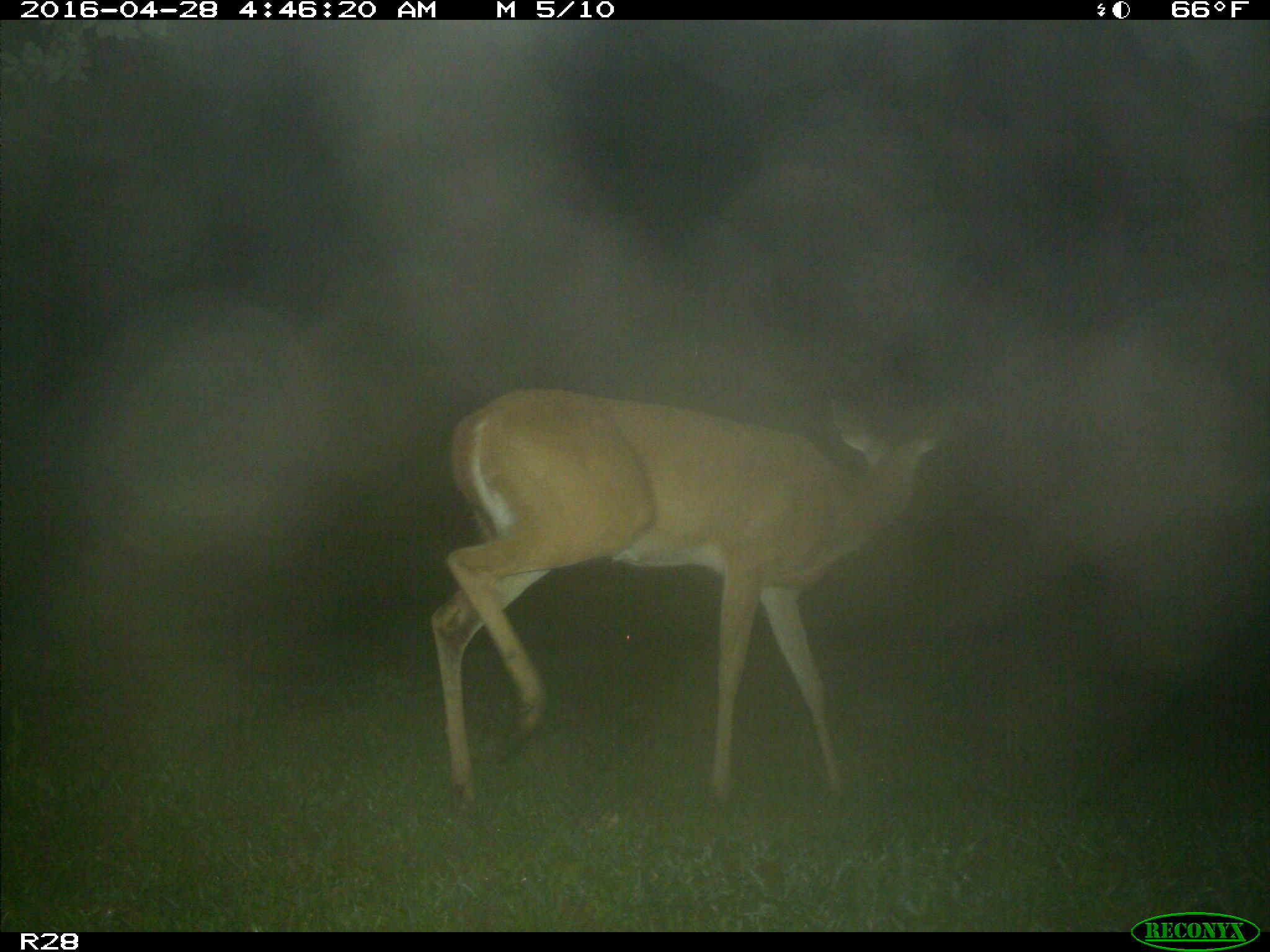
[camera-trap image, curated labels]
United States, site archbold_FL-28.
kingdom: Animalia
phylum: Chordata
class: Mammalia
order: Artiodactyla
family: Cervidae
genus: Odocoileus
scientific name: Odocoileus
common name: deer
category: unidentified deer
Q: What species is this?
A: Unidentified deer (deer) (Odocoileus).